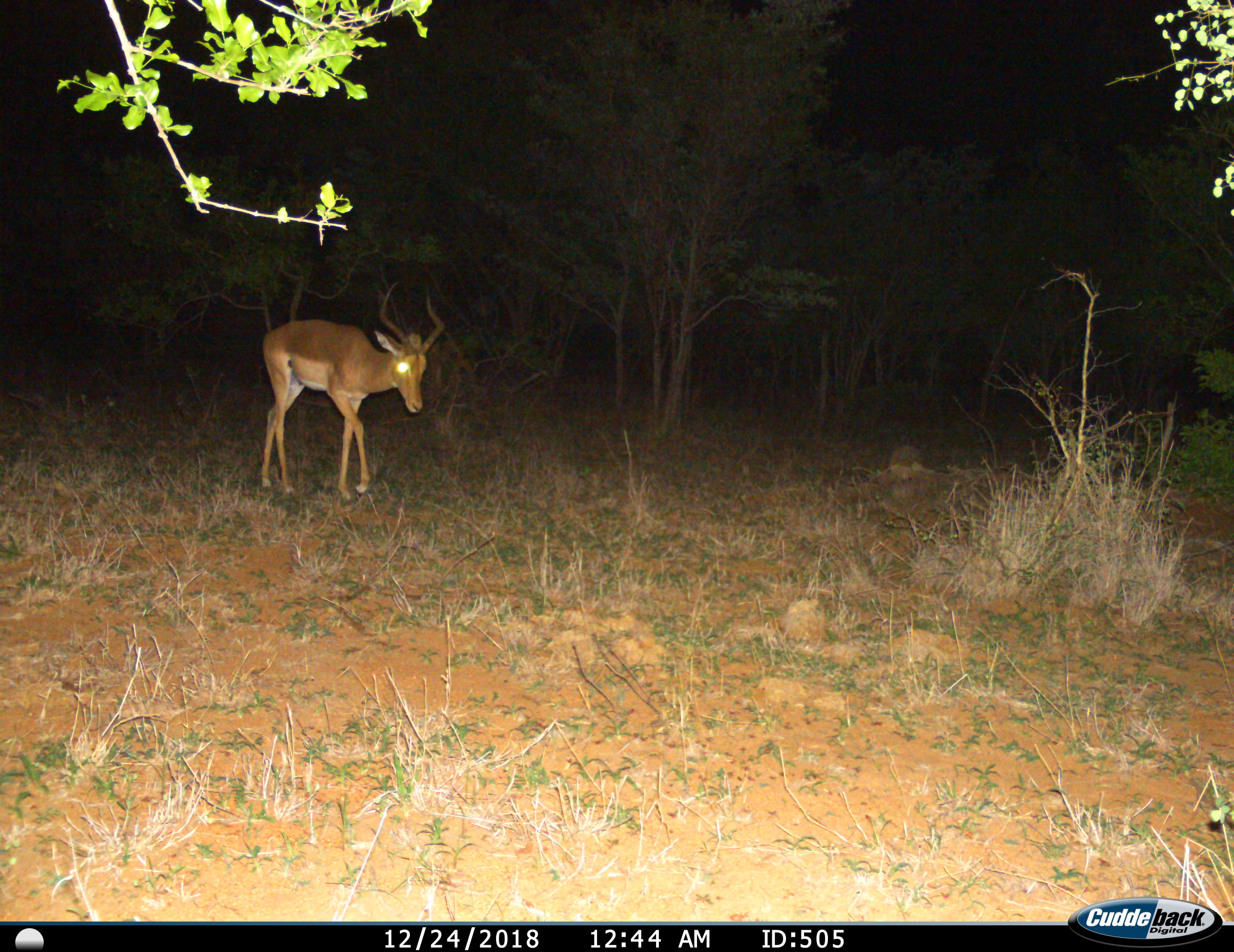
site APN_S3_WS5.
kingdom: Animalia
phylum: Chordata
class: Mammalia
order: Artiodactyla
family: Bovidae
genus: Aepyceros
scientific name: Aepyceros melampus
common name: impala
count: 1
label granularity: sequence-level